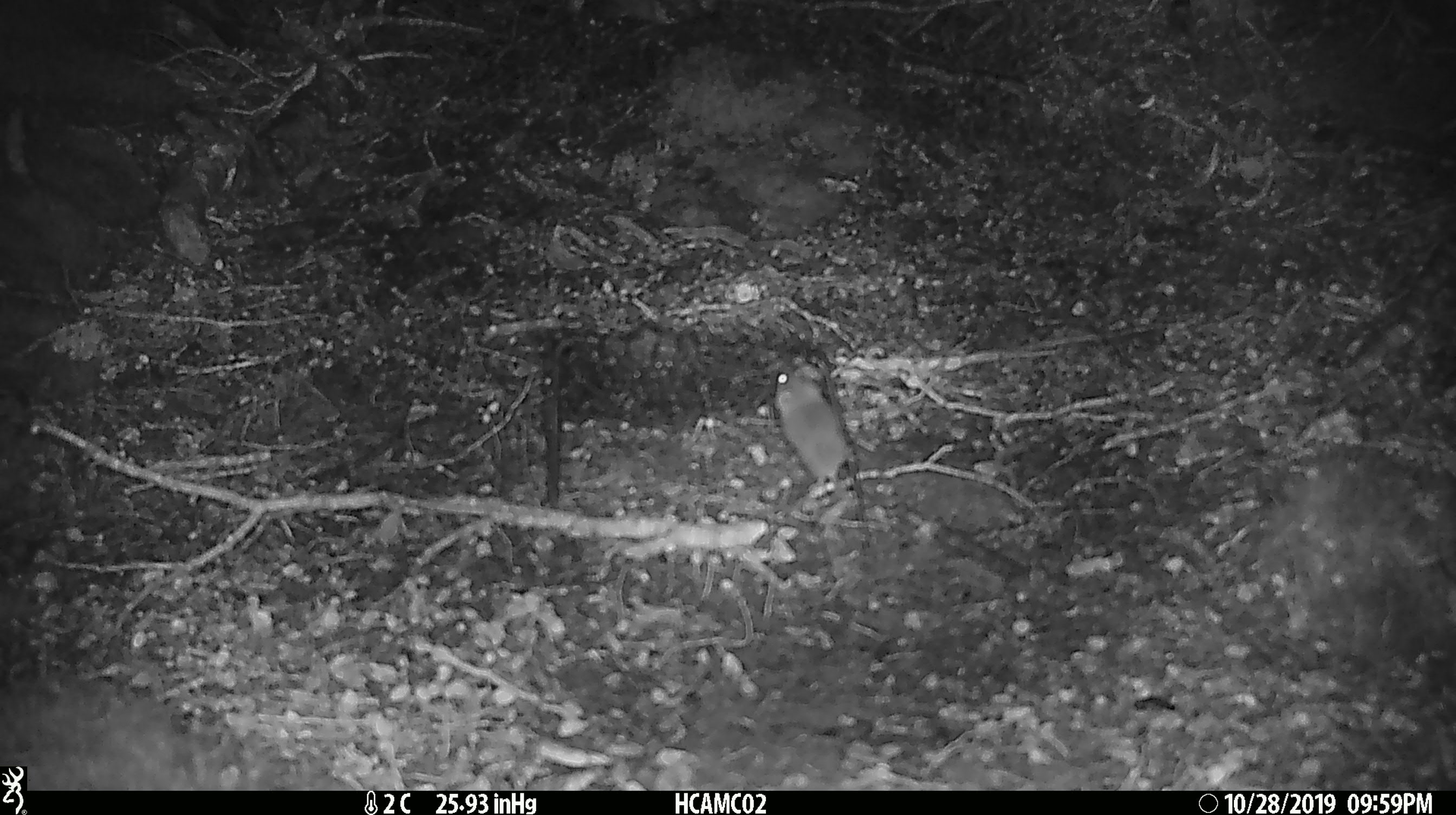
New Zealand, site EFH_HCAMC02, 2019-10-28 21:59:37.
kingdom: Animalia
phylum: Chordata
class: Mammalia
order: Rodentia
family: Muridae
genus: Mus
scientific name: Mus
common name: mouse